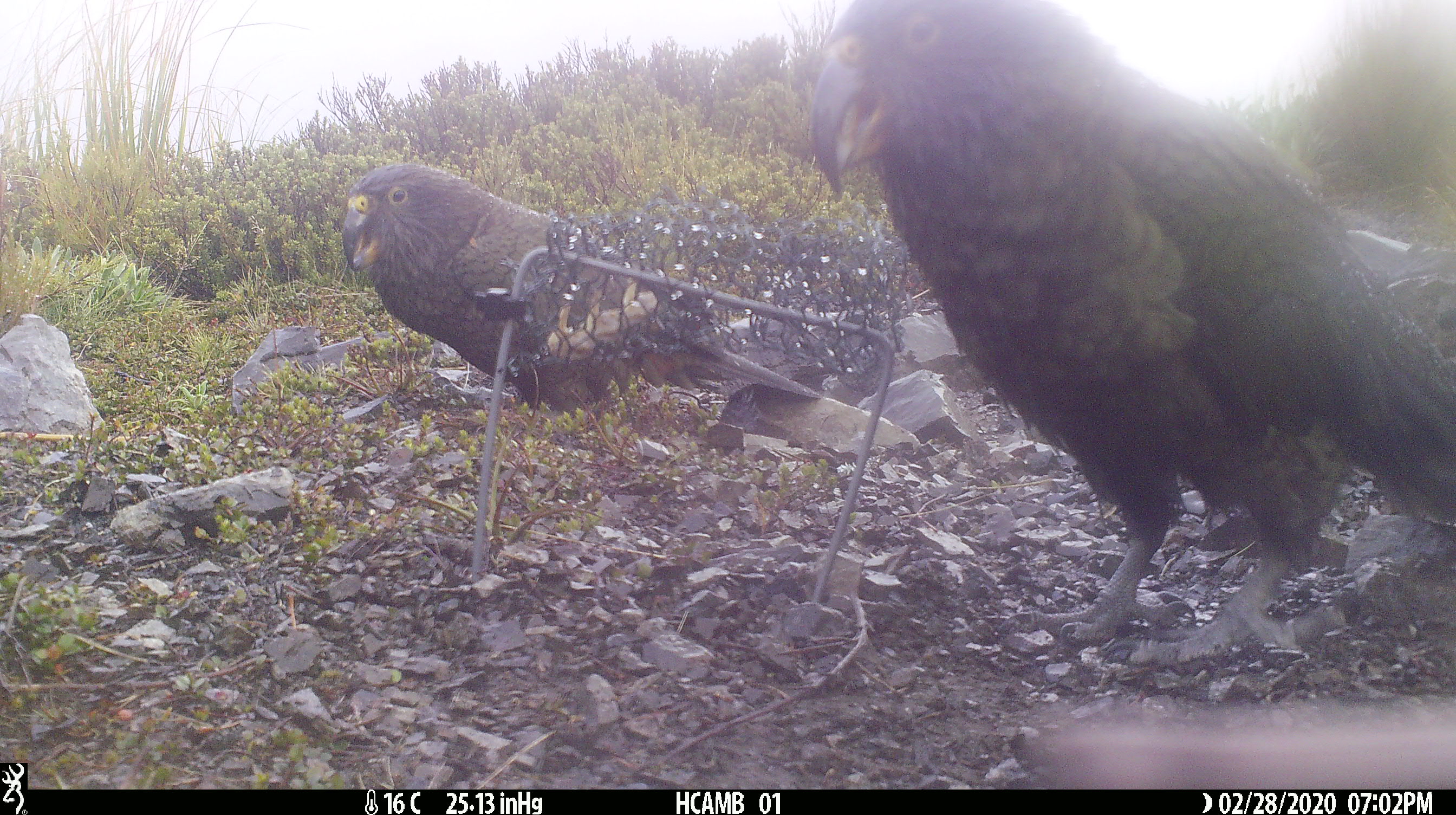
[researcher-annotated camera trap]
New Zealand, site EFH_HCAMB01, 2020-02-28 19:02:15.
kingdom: Animalia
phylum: Chordata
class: Aves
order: Psittaciformes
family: Strigopidae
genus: Nestor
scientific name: Nestor notabilis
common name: kea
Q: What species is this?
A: Kea (Nestor notabilis).